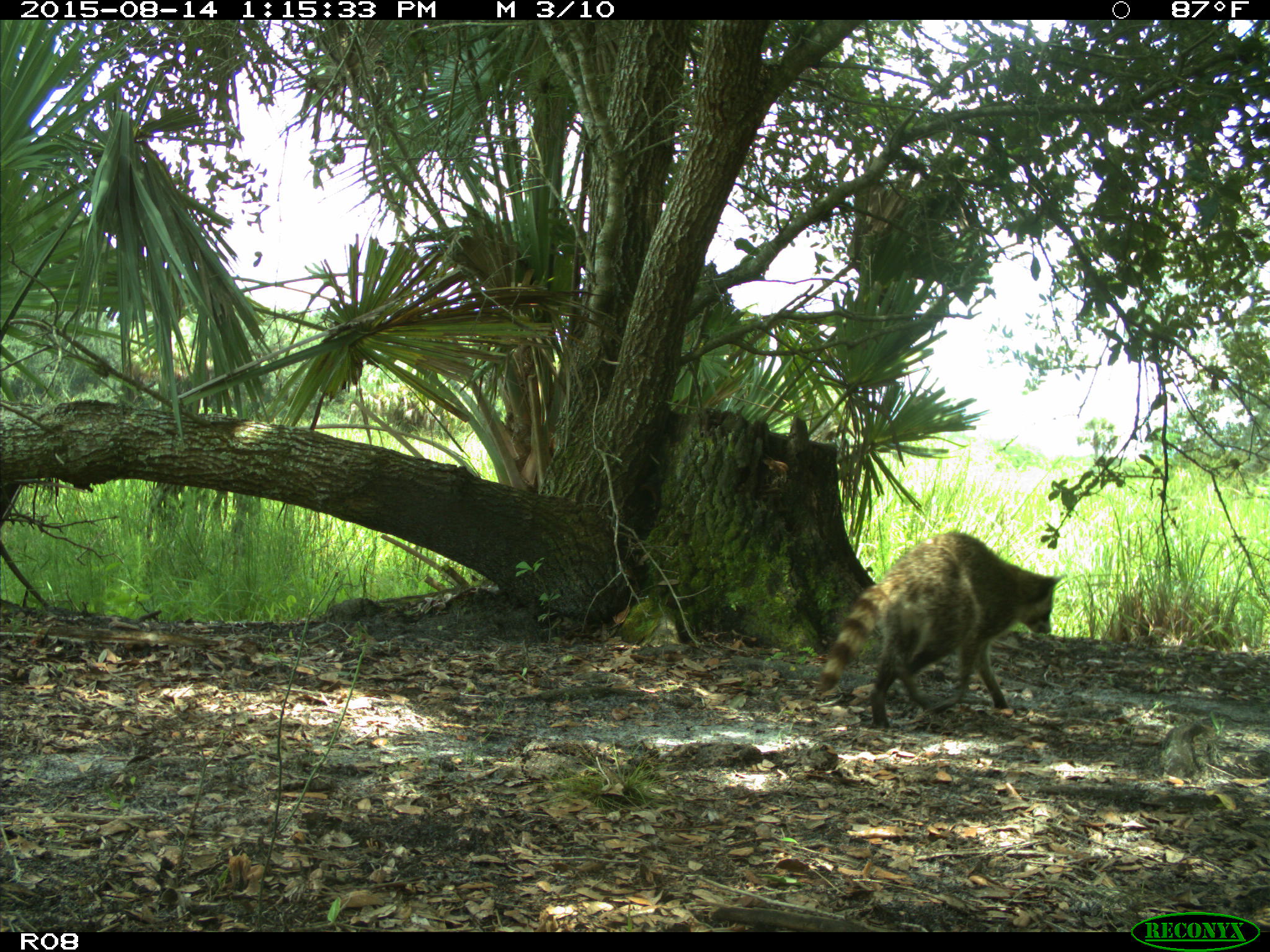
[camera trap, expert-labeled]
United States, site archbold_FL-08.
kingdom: Animalia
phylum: Chordata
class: Mammalia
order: Carnivora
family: Procyonidae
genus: Procyon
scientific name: Procyon lotor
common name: common raccoon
Procyon lotor (common raccoon).